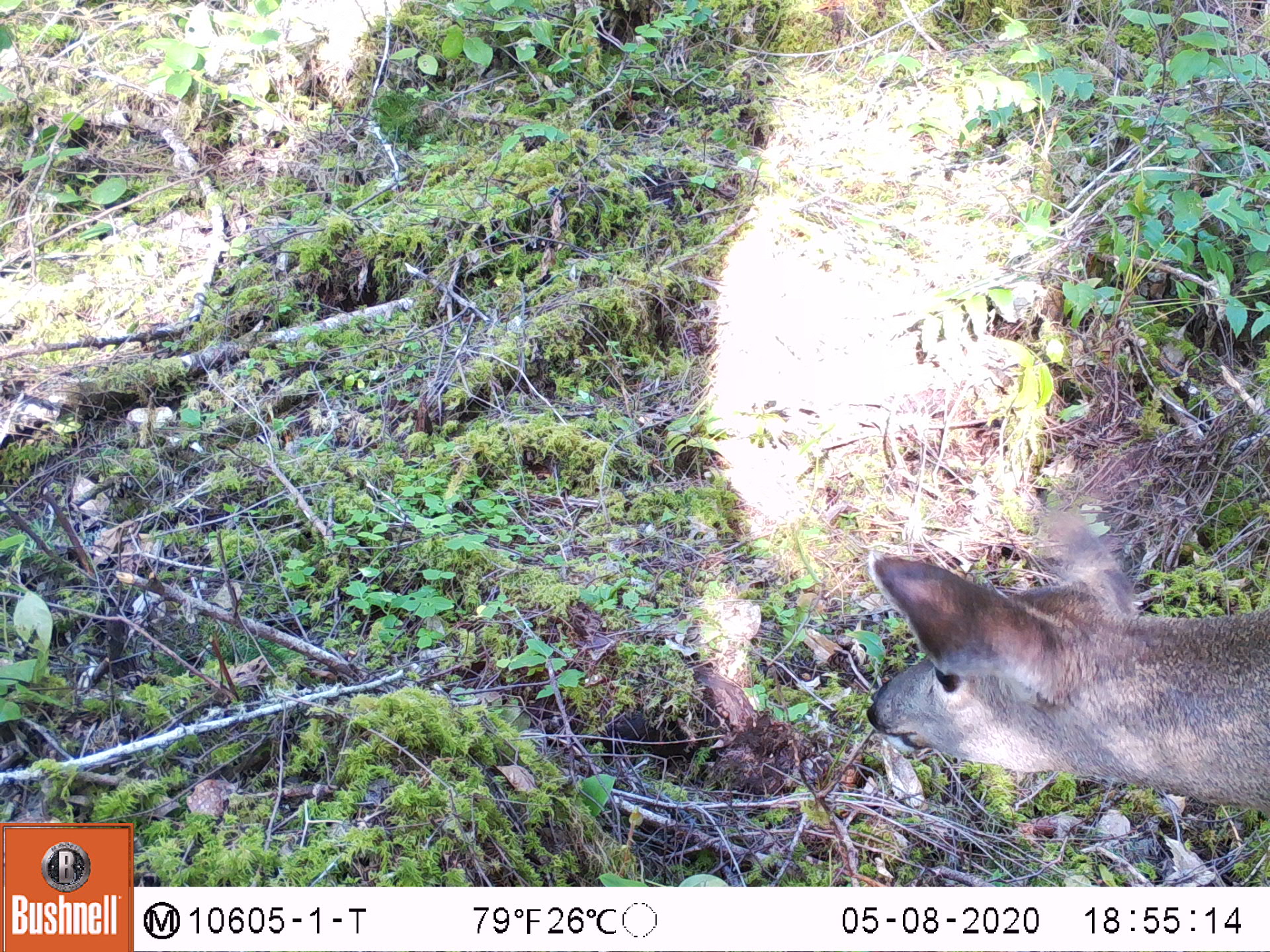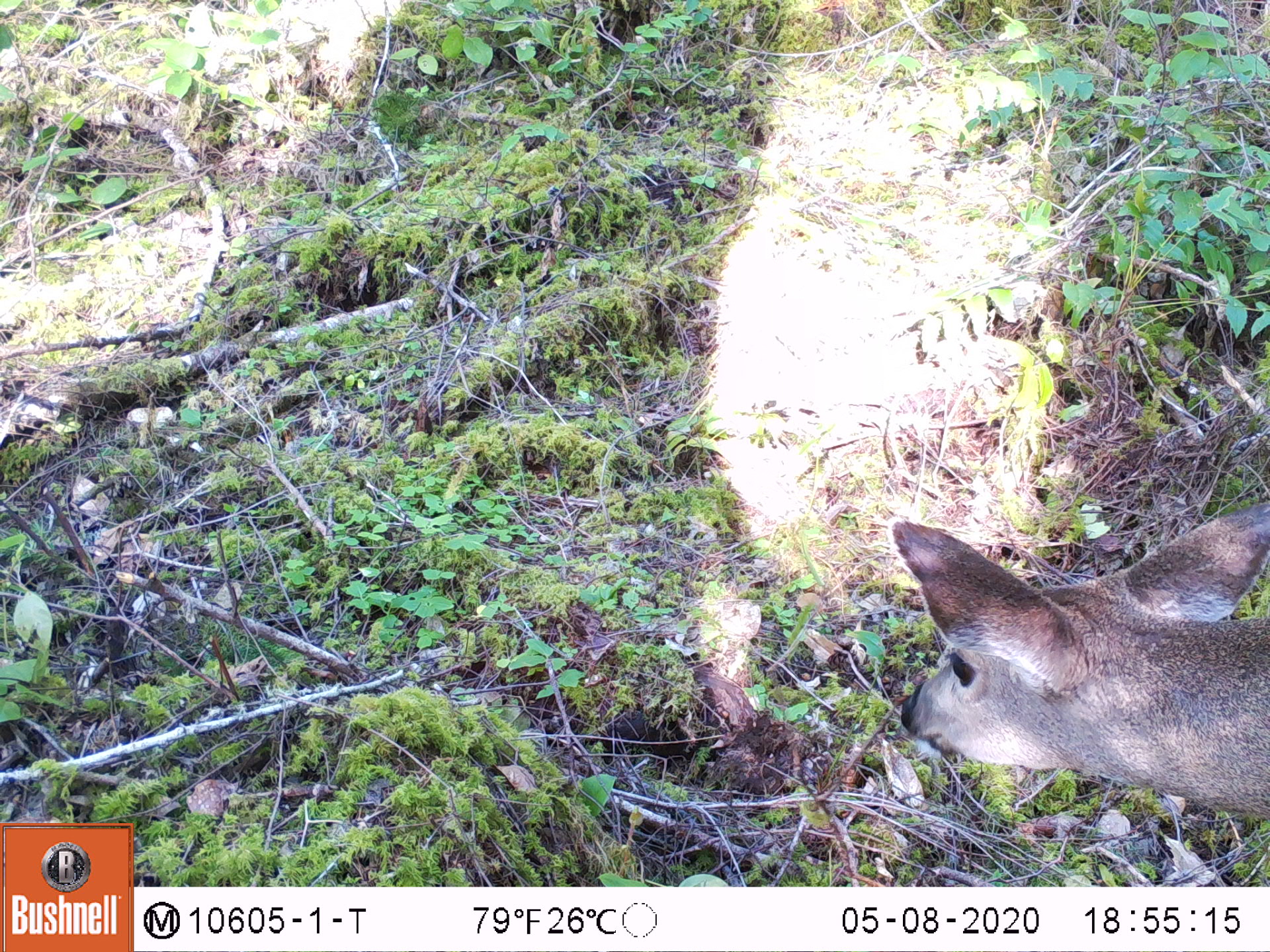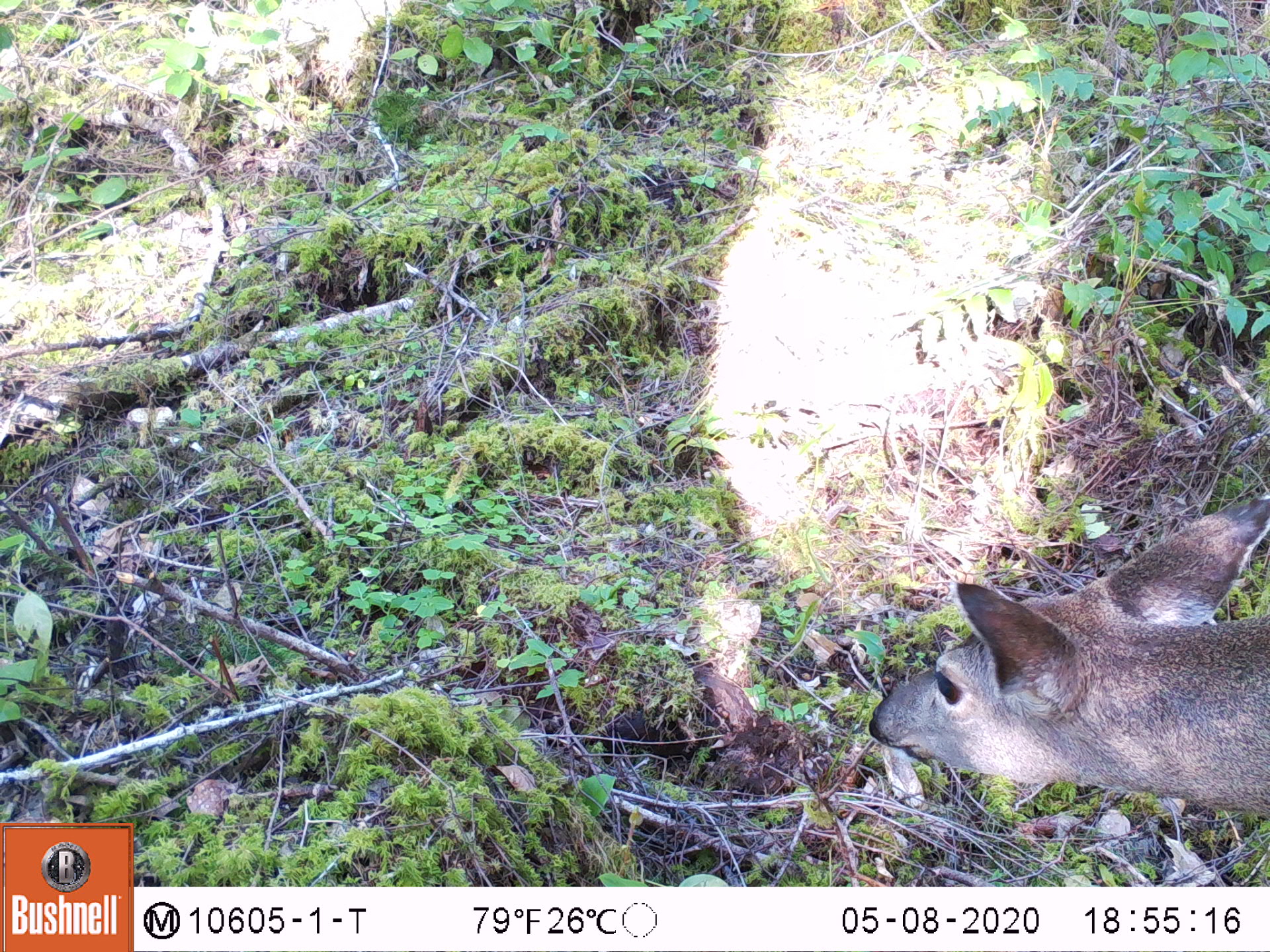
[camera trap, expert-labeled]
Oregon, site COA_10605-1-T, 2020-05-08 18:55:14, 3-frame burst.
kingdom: Animalia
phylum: Chordata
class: Mammalia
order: Artiodactyla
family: Cervidae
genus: Odocoileus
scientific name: Odocoileus hemionus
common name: black-tailed deer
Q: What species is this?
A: Black-tailed deer (Odocoileus hemionus).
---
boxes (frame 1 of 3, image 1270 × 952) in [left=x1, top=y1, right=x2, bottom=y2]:
black-tailed deer: [left=860, top=521, right=1266, bottom=818]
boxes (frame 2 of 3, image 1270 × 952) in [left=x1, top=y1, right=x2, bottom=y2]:
black-tailed deer: [left=887, top=492, right=1266, bottom=838]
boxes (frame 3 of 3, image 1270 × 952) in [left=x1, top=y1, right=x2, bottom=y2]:
black-tailed deer: [left=867, top=485, right=1266, bottom=829]